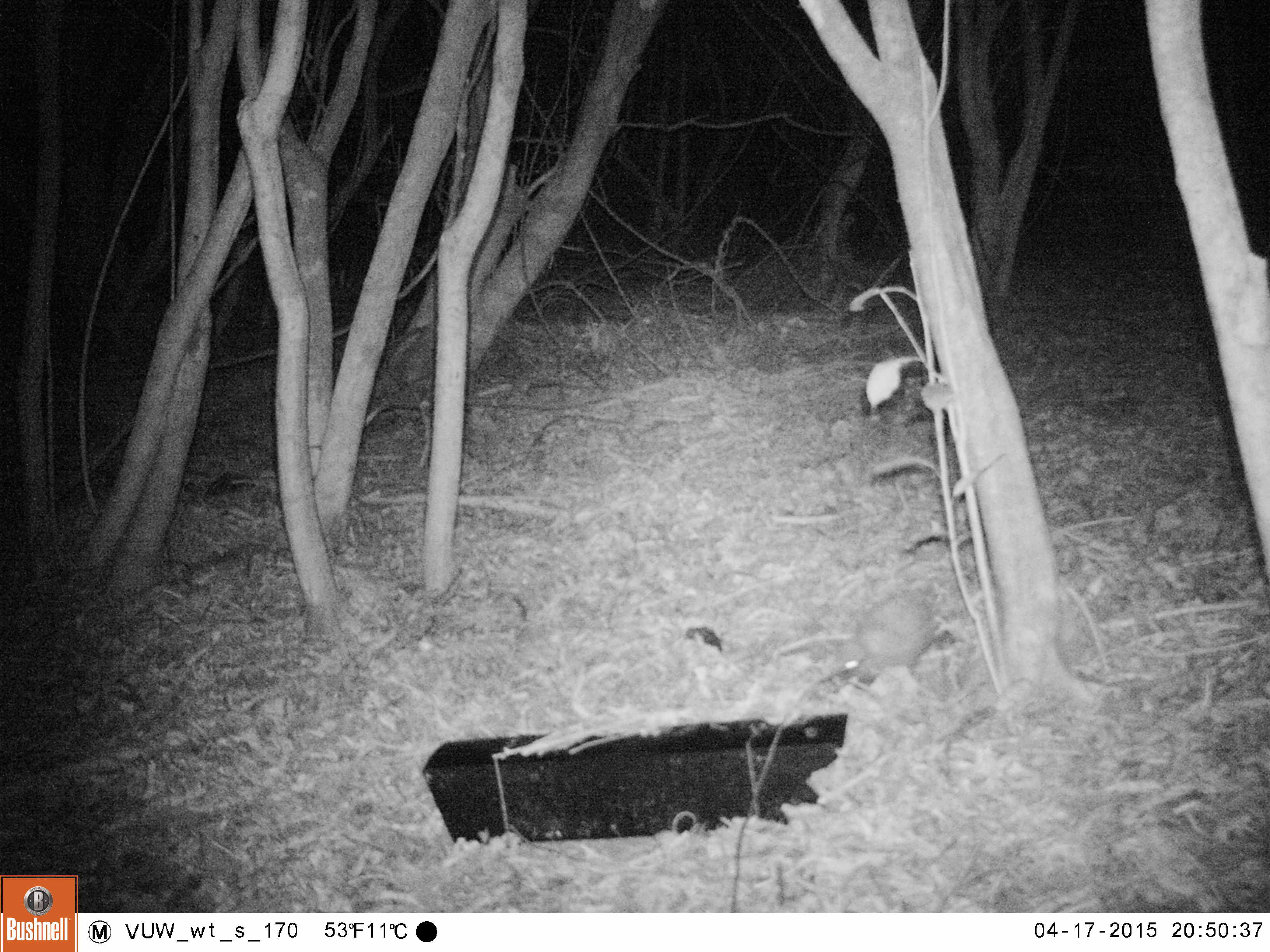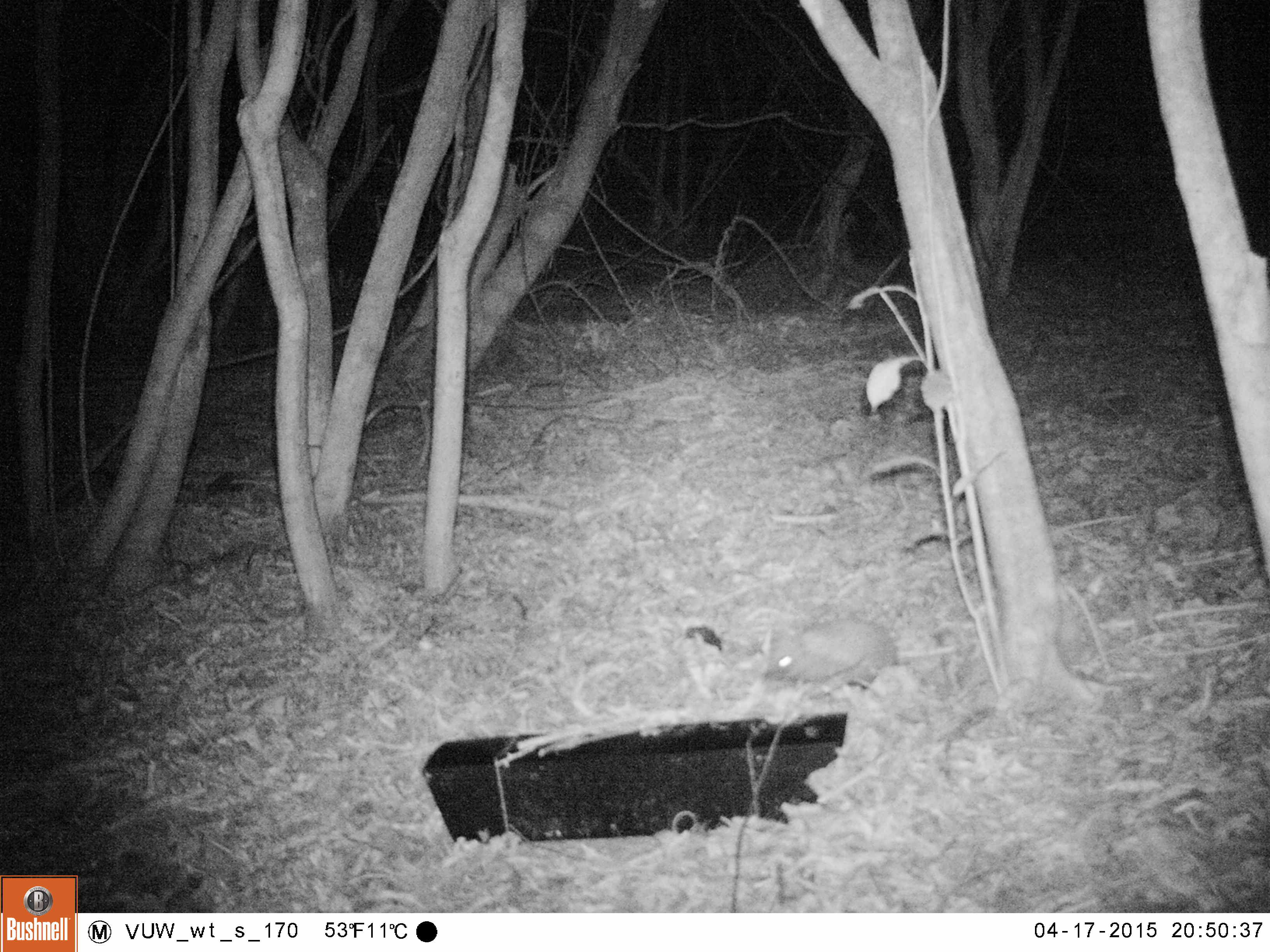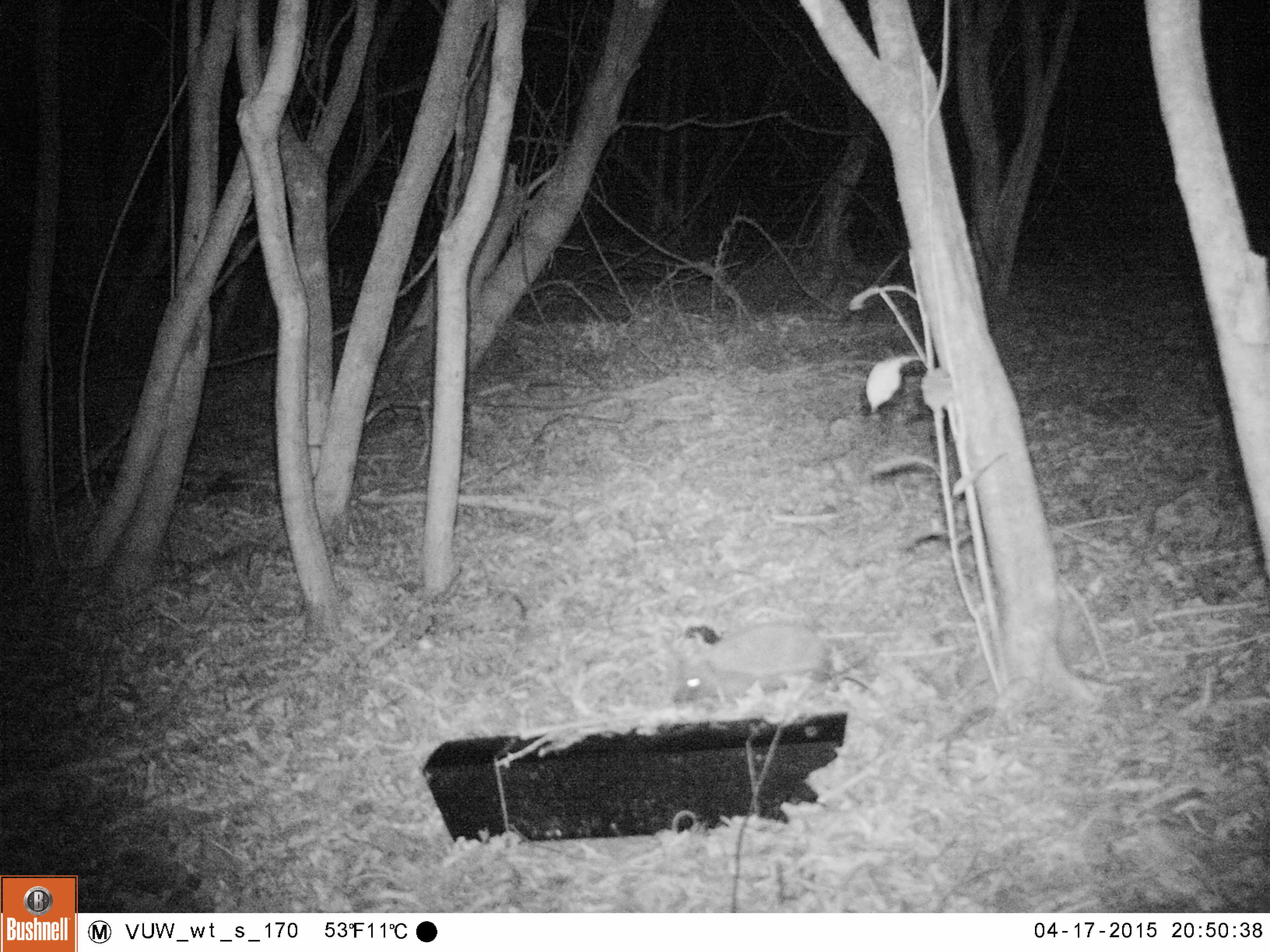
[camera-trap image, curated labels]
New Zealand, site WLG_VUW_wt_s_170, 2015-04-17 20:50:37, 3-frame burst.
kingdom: Animalia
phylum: Chordata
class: Mammalia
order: Eulipotyphla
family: Erinaceidae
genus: Erinaceus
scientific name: Erinaceus europaeus europaeus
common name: european hedgehog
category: hedgehog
Hedgehog (european hedgehog) (Erinaceus europaeus europaeus).